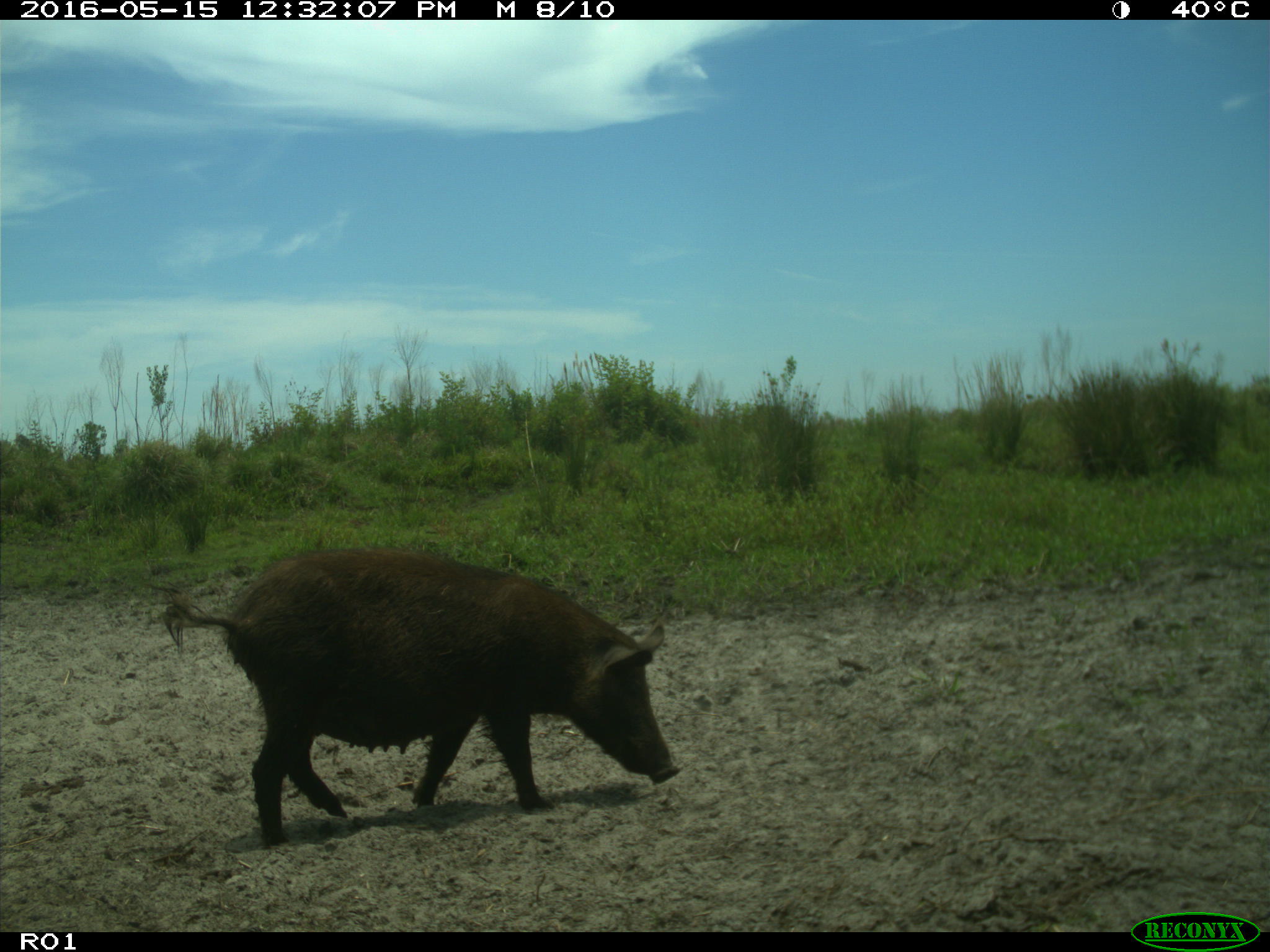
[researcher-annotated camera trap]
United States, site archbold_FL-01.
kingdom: Animalia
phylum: Chordata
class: Mammalia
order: Artiodactyla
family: Suidae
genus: Sus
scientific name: Sus scrofa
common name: wild boar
Sus scrofa (wild boar).